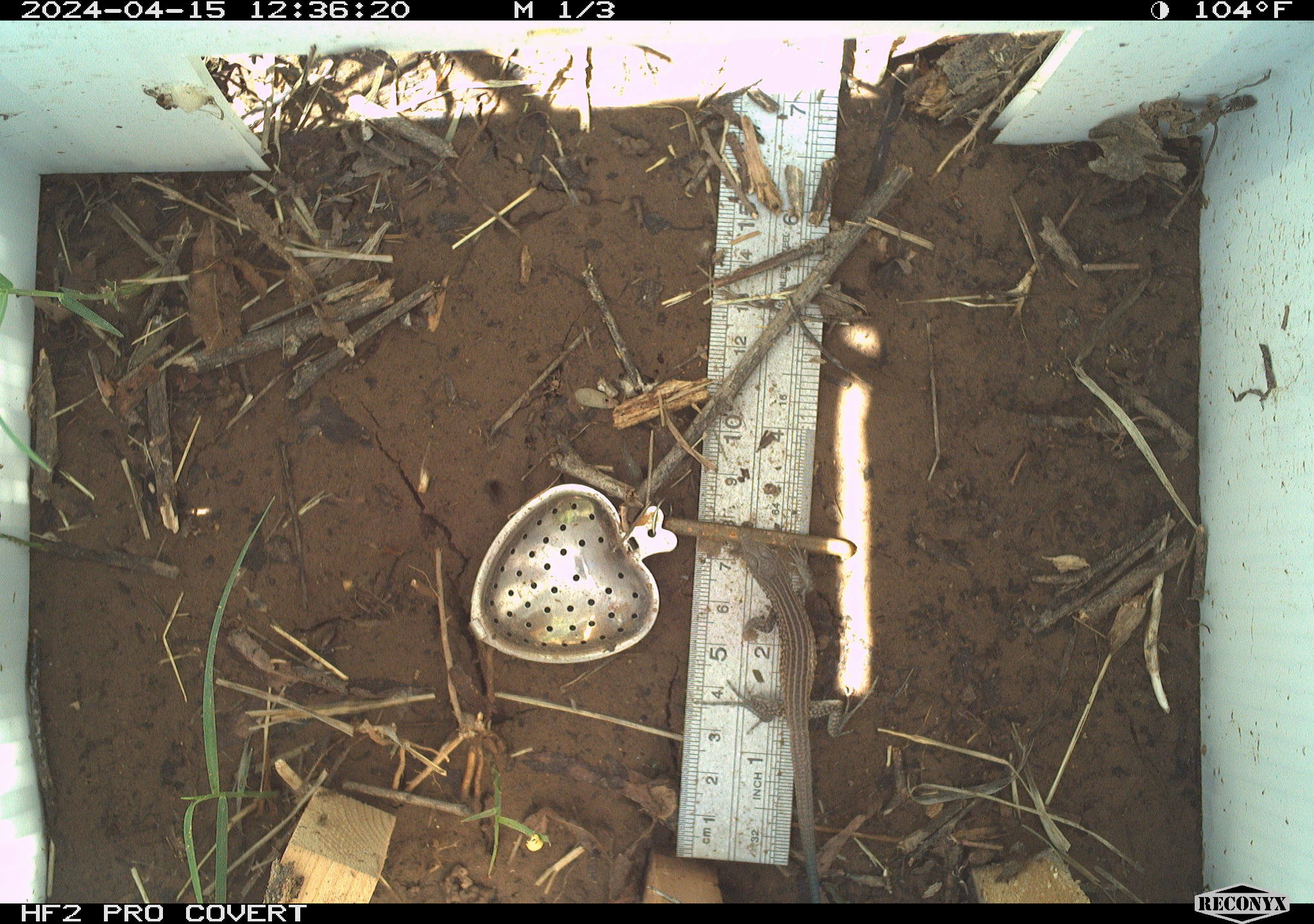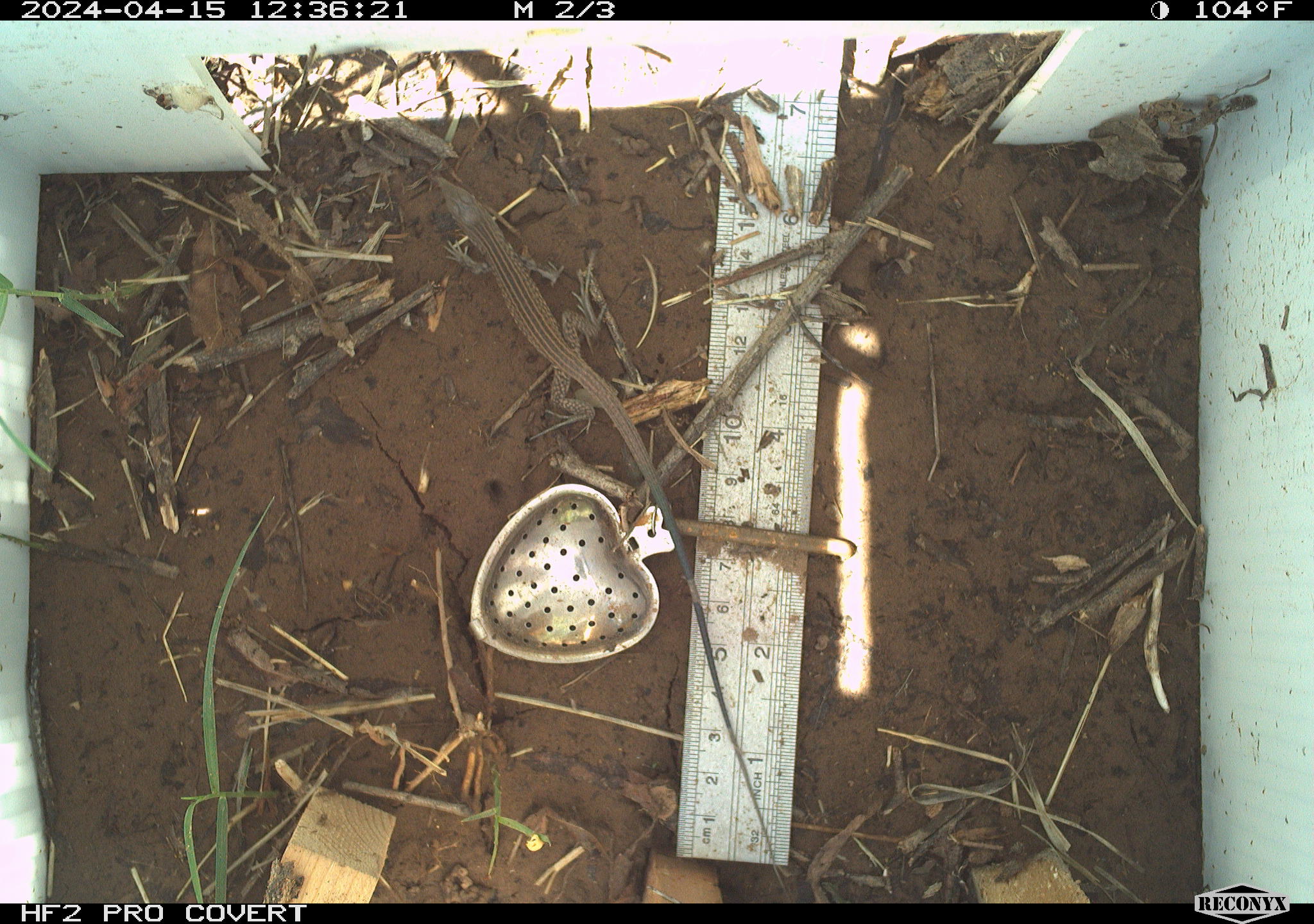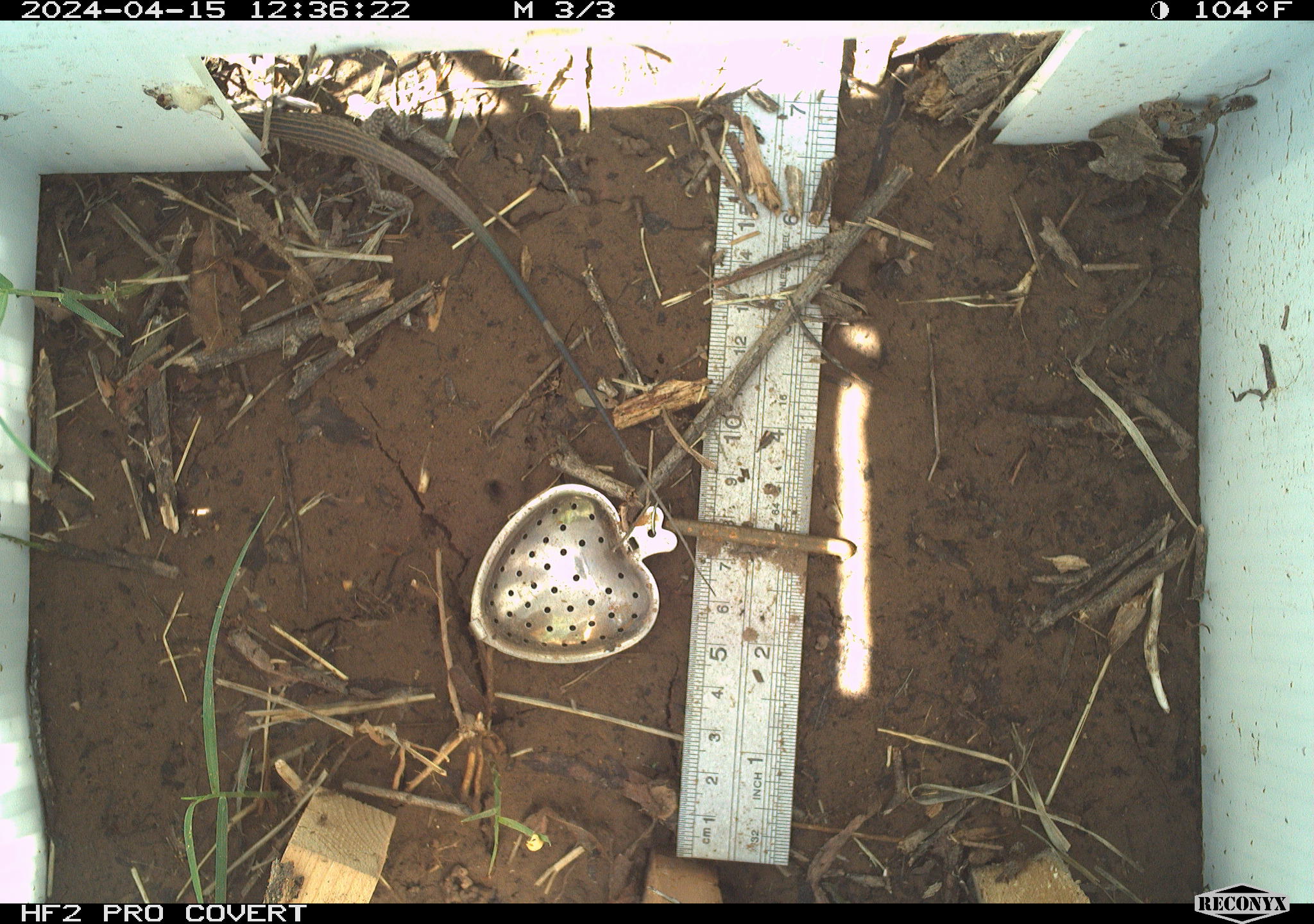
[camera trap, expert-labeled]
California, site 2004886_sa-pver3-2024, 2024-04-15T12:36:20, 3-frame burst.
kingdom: Animalia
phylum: Chordata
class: Reptilia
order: Squamata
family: Teiidae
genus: Aspidoscelis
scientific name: Aspidoscelis tigris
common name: western whiptail